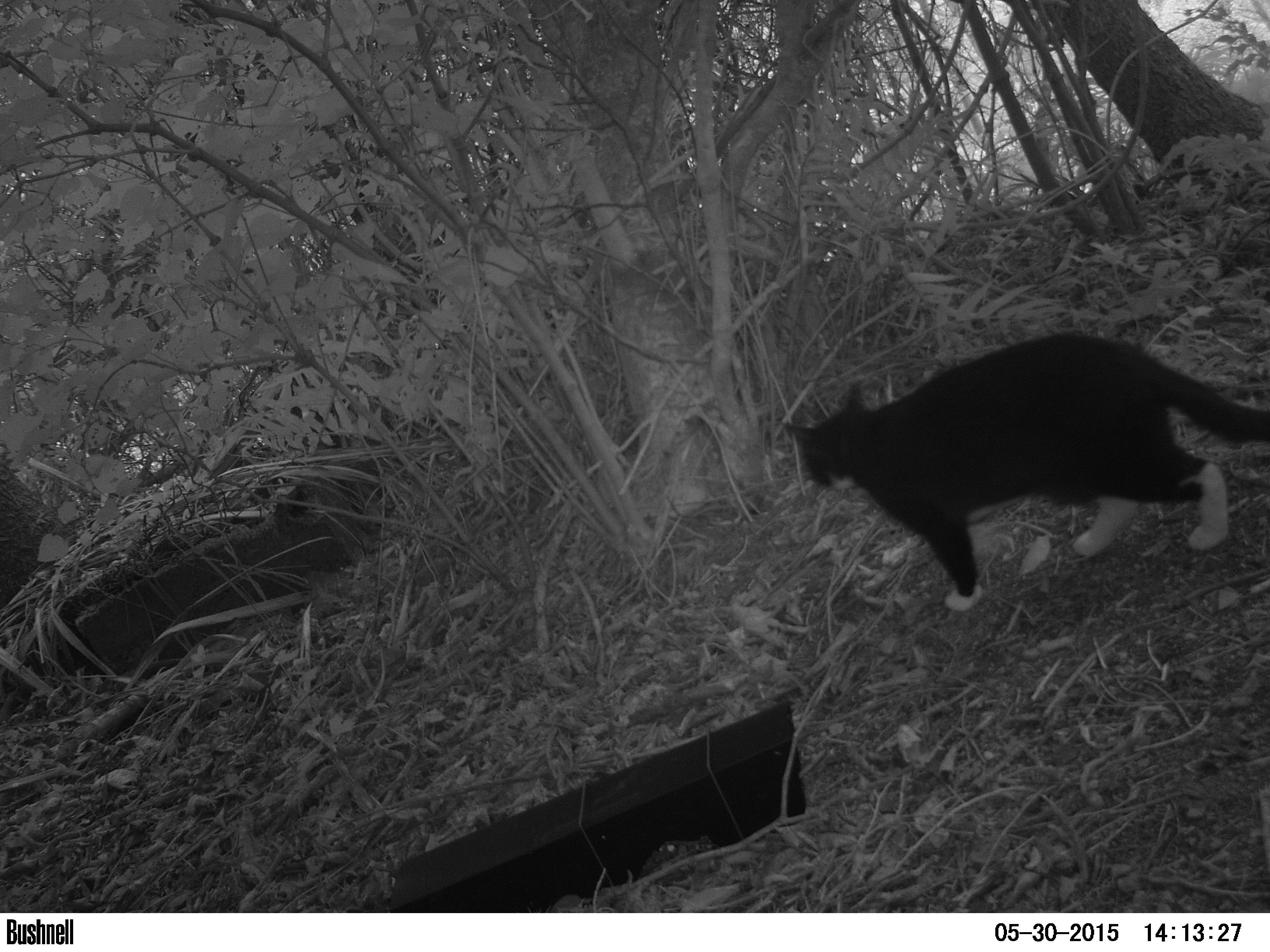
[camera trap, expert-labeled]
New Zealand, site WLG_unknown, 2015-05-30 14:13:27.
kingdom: Animalia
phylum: Chordata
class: Mammalia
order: Carnivora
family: Felidae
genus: Felis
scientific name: Felis catus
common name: domestic cat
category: cat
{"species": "cat (domestic cat) (Felis catus)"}